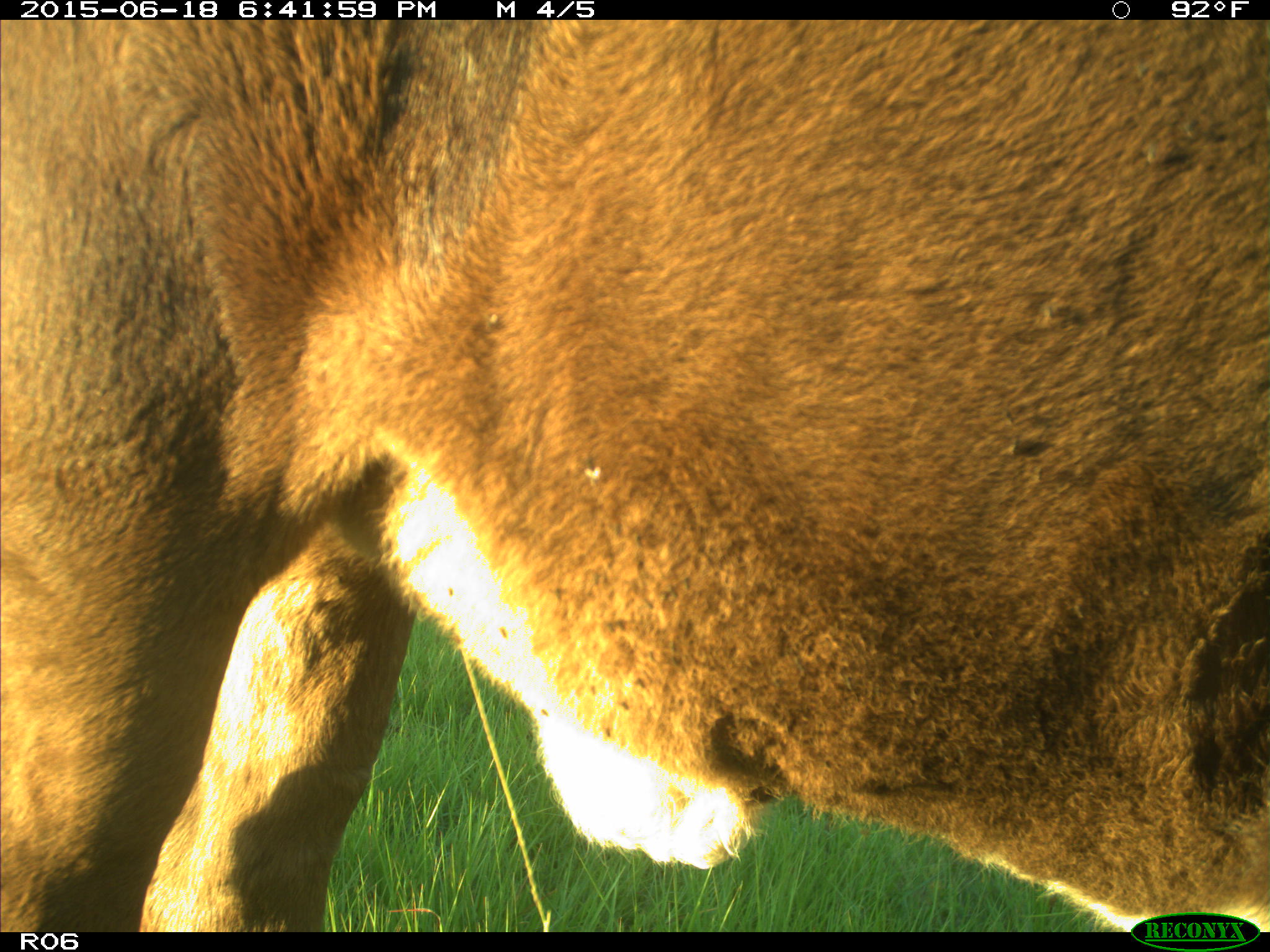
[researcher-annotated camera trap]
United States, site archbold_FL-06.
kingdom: Animalia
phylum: Chordata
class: Mammalia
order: Artiodactyla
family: Bovidae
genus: Bos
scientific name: Bos taurus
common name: domestic cow